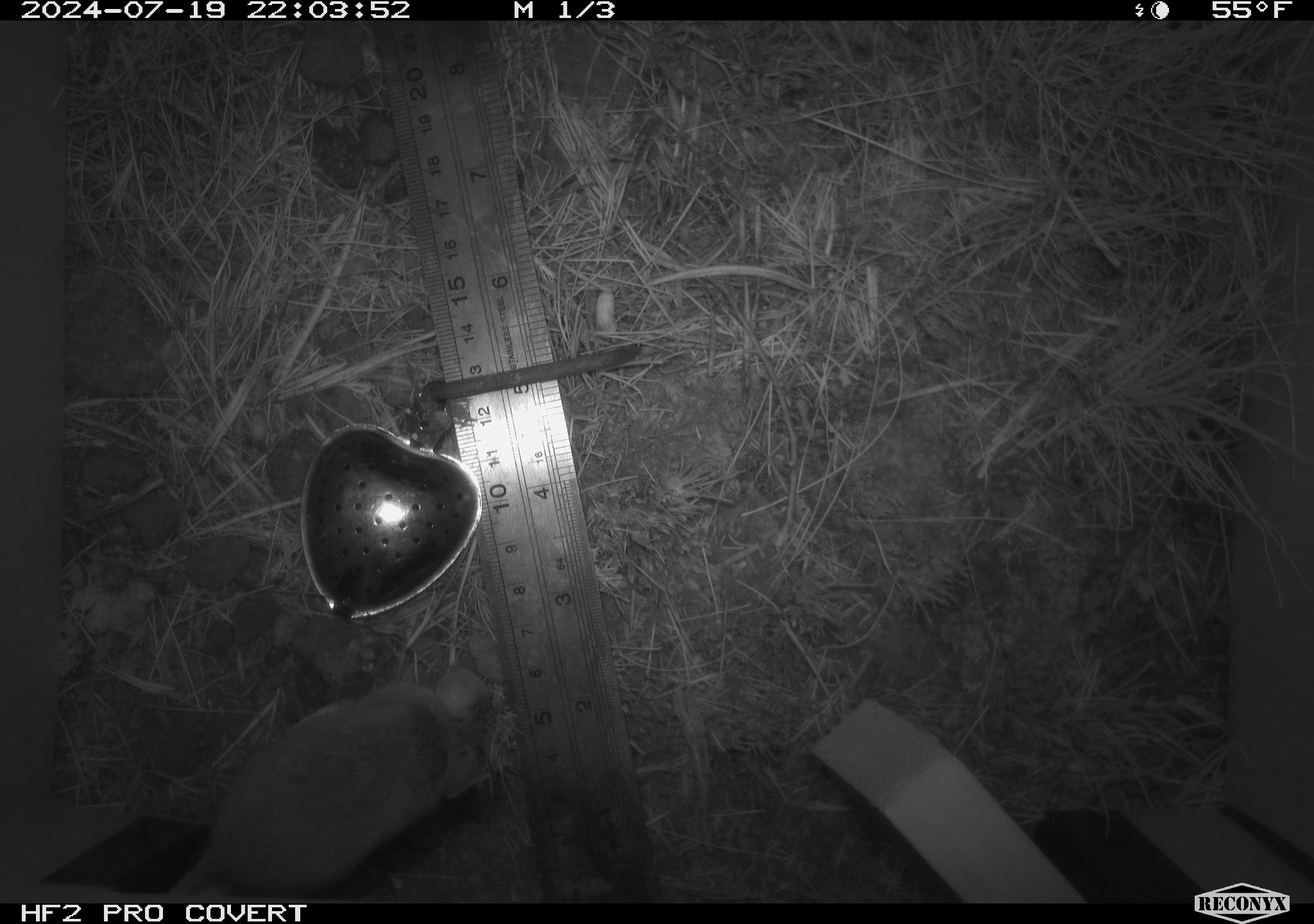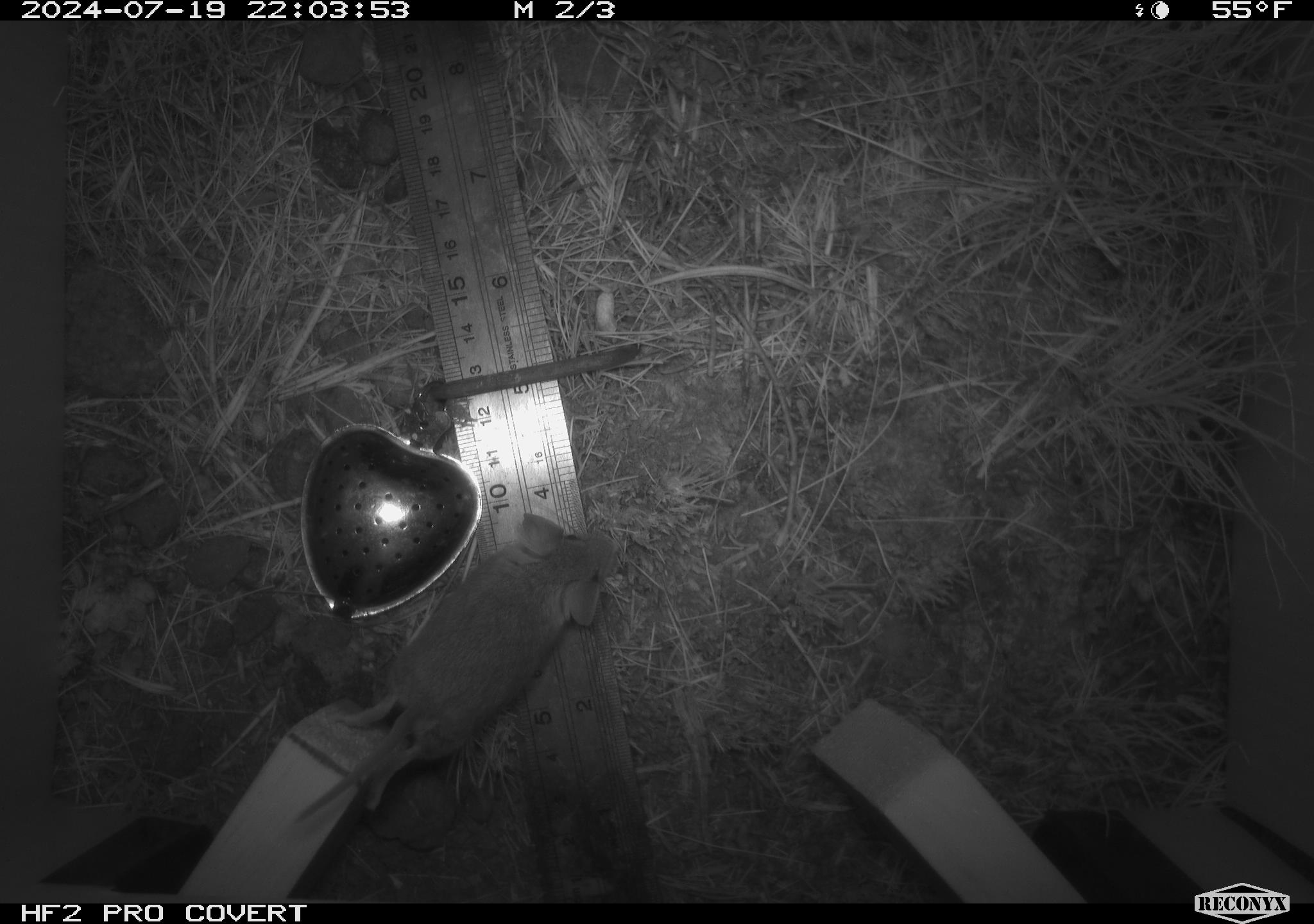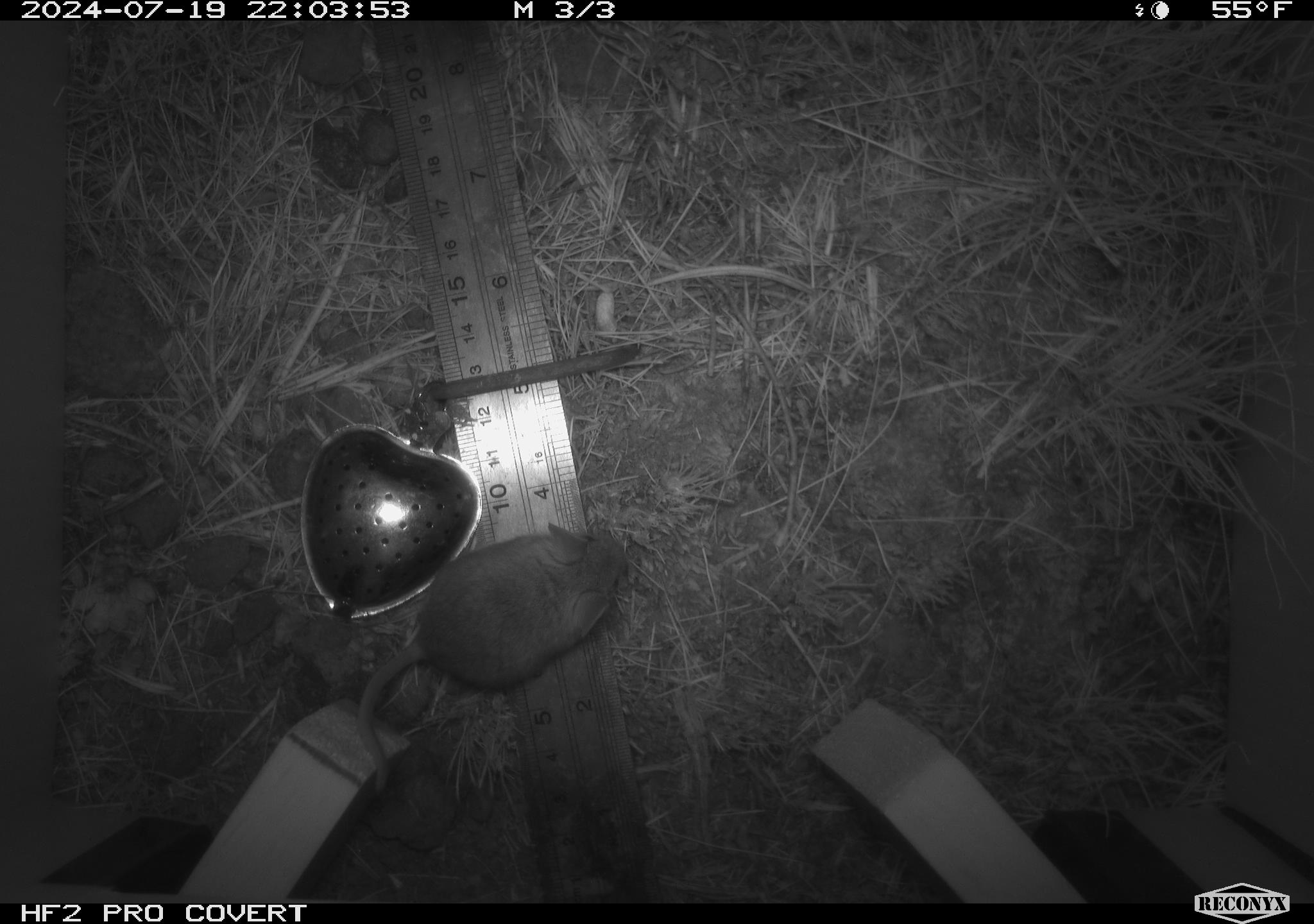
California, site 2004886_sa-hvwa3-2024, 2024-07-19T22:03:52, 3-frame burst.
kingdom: Animalia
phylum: Chordata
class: Mammalia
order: Rodentia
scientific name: Rodentia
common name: mouse species